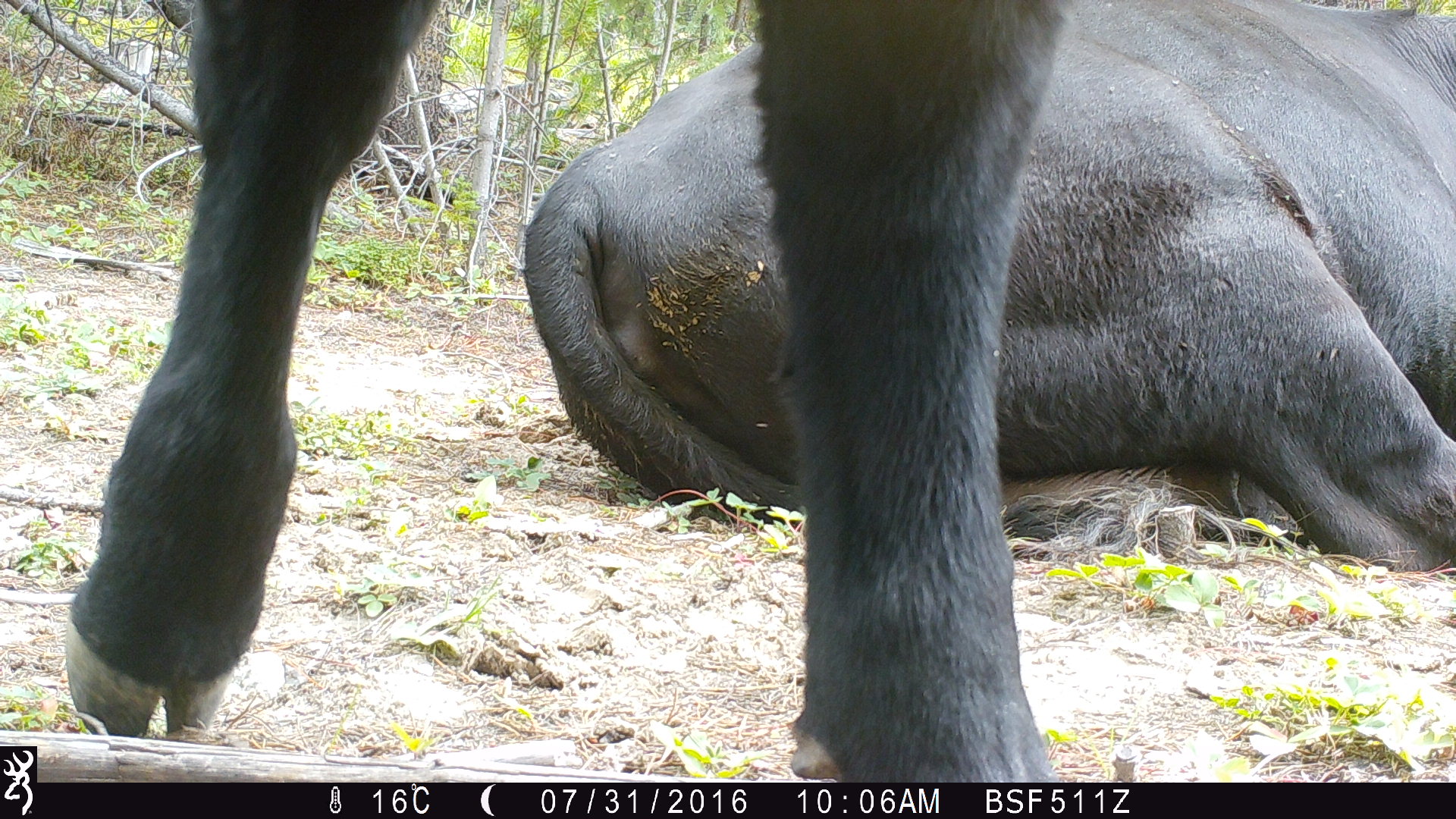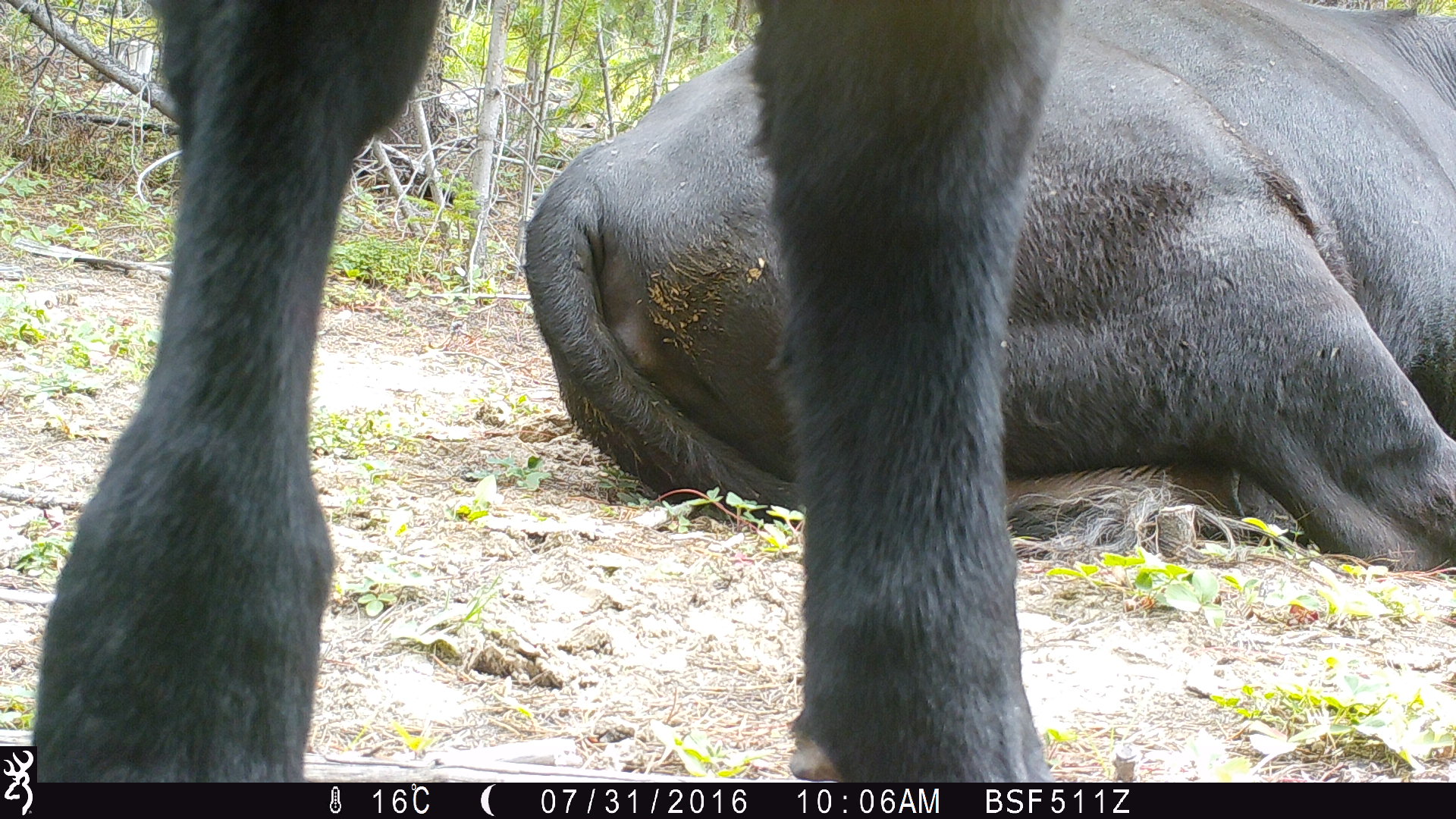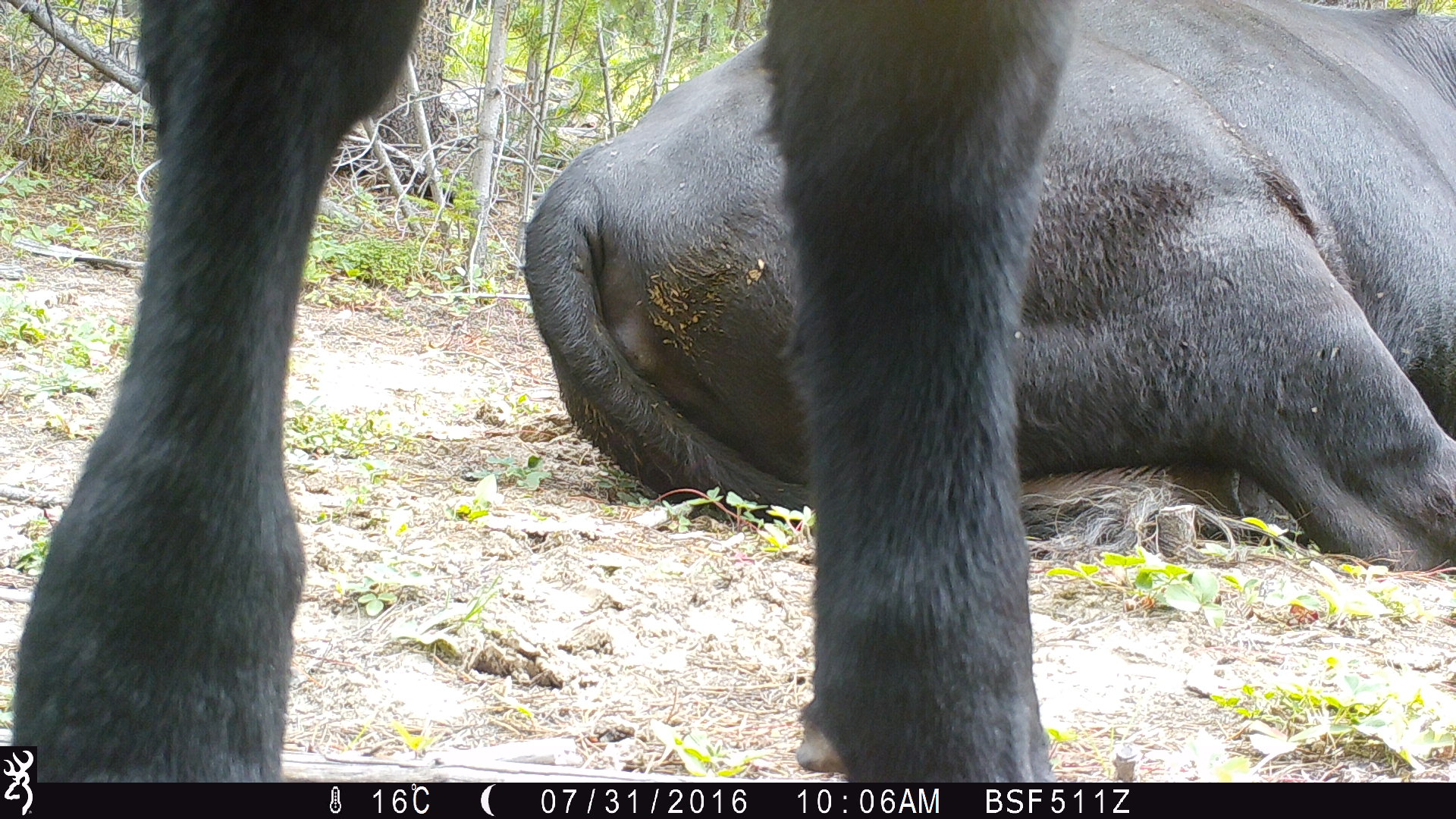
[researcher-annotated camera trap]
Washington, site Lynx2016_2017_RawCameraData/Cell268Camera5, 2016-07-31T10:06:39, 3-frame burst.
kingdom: Animalia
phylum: Chordata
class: Mammalia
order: Artiodactyla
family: Bovidae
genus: Bos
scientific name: Bos taurus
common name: domestic cattle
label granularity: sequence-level